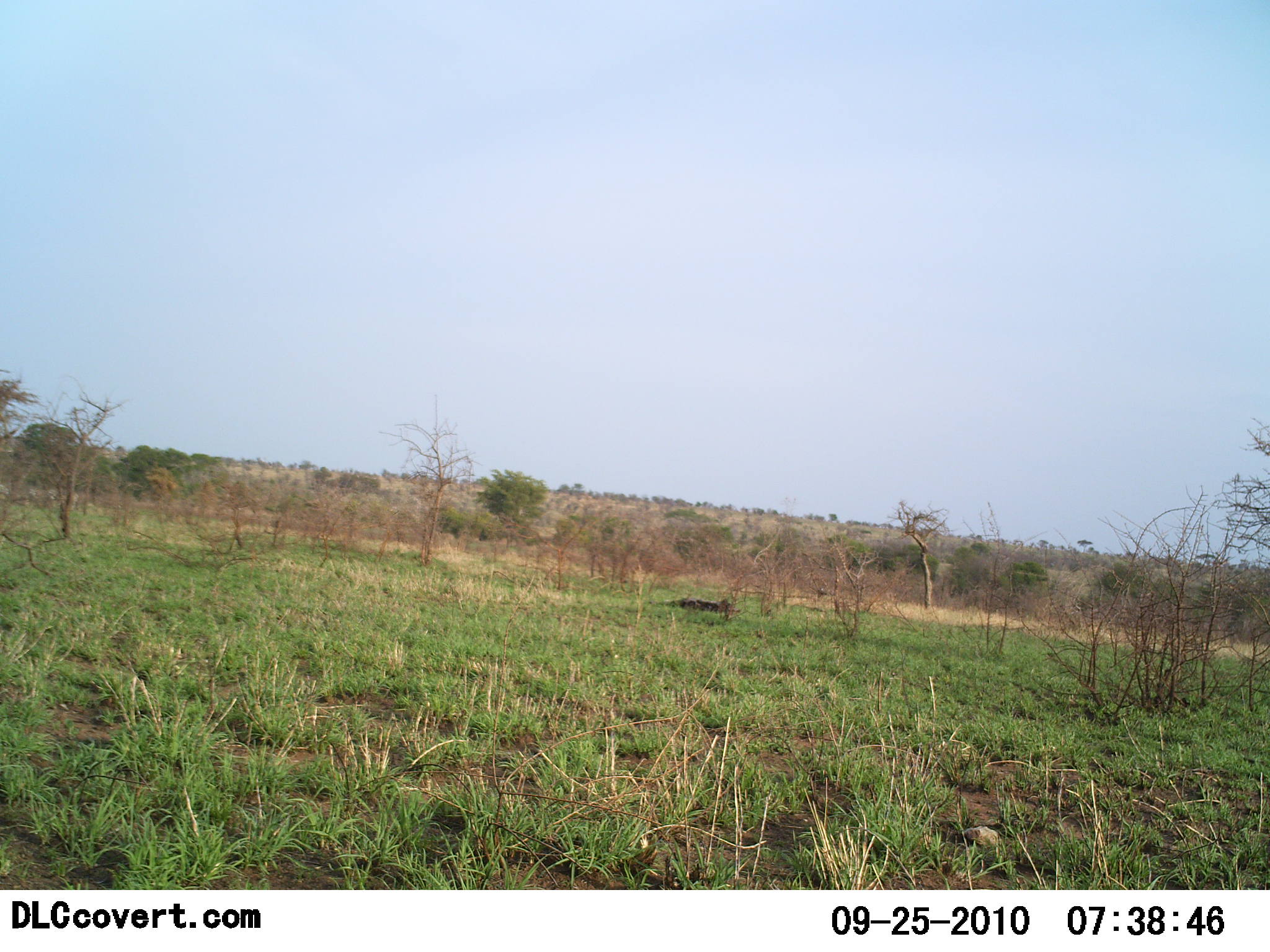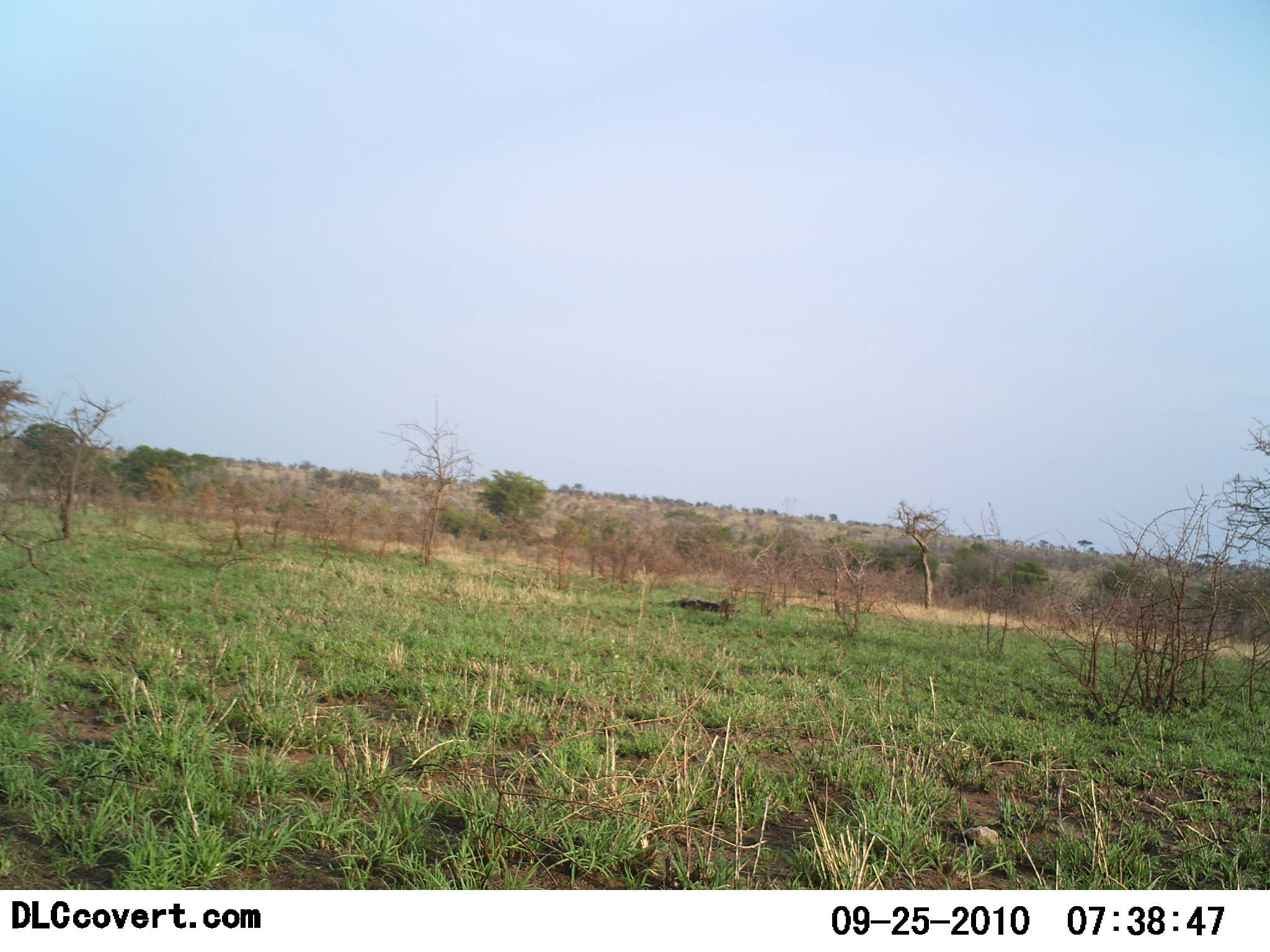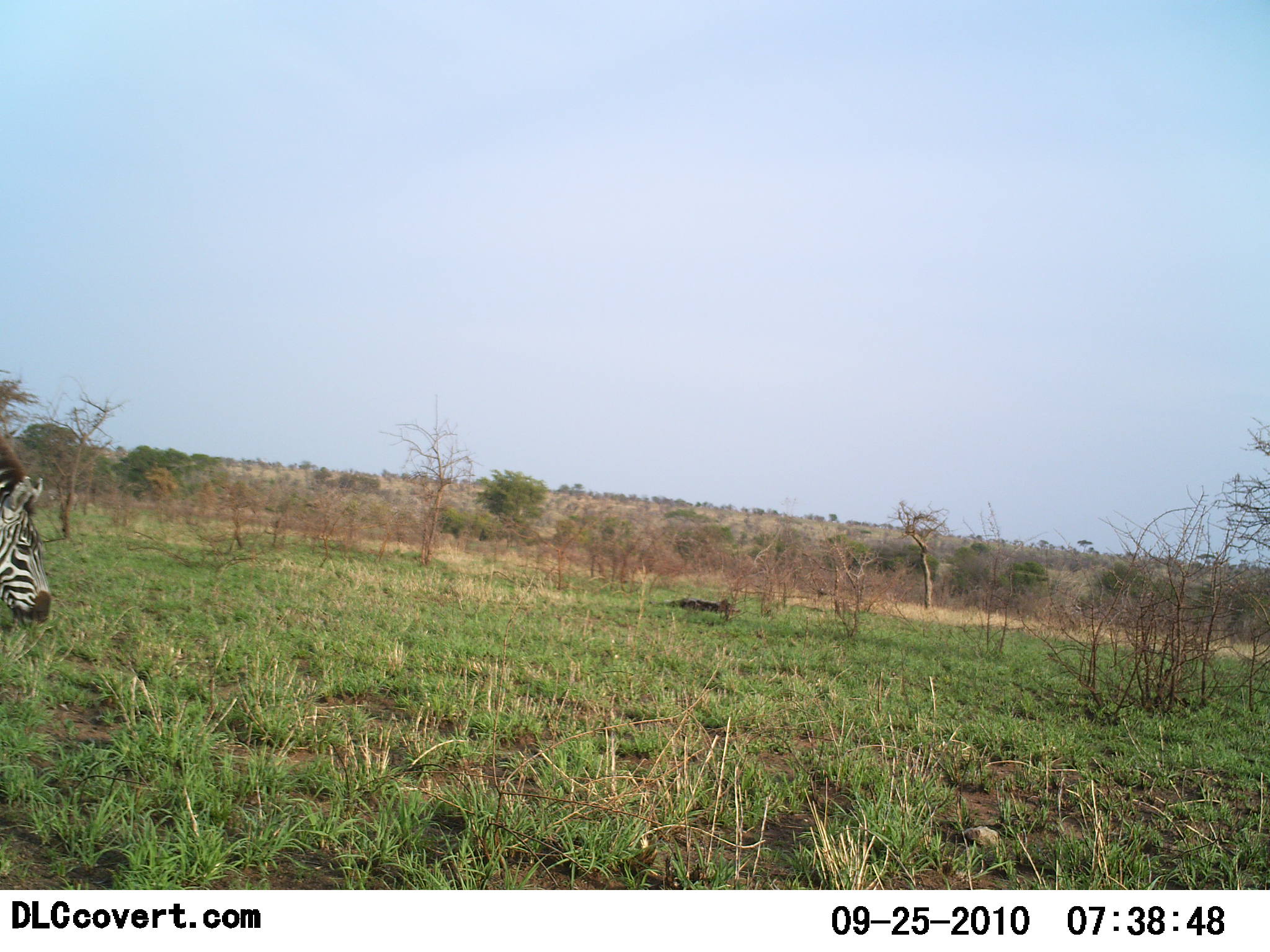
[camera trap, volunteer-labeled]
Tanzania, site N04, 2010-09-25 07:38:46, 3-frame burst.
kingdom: Animalia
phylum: Chordata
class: Mammalia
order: Perissodactyla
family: Equidae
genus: Equus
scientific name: Equus quagga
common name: plains zebra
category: zebra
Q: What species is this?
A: Zebra (plains zebra) (Equus quagga).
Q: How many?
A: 1.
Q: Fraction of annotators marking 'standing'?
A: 0%.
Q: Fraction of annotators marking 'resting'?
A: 0%.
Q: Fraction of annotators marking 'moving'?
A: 94%.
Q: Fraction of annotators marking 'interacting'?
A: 0%.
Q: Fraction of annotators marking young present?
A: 0%.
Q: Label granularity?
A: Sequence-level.